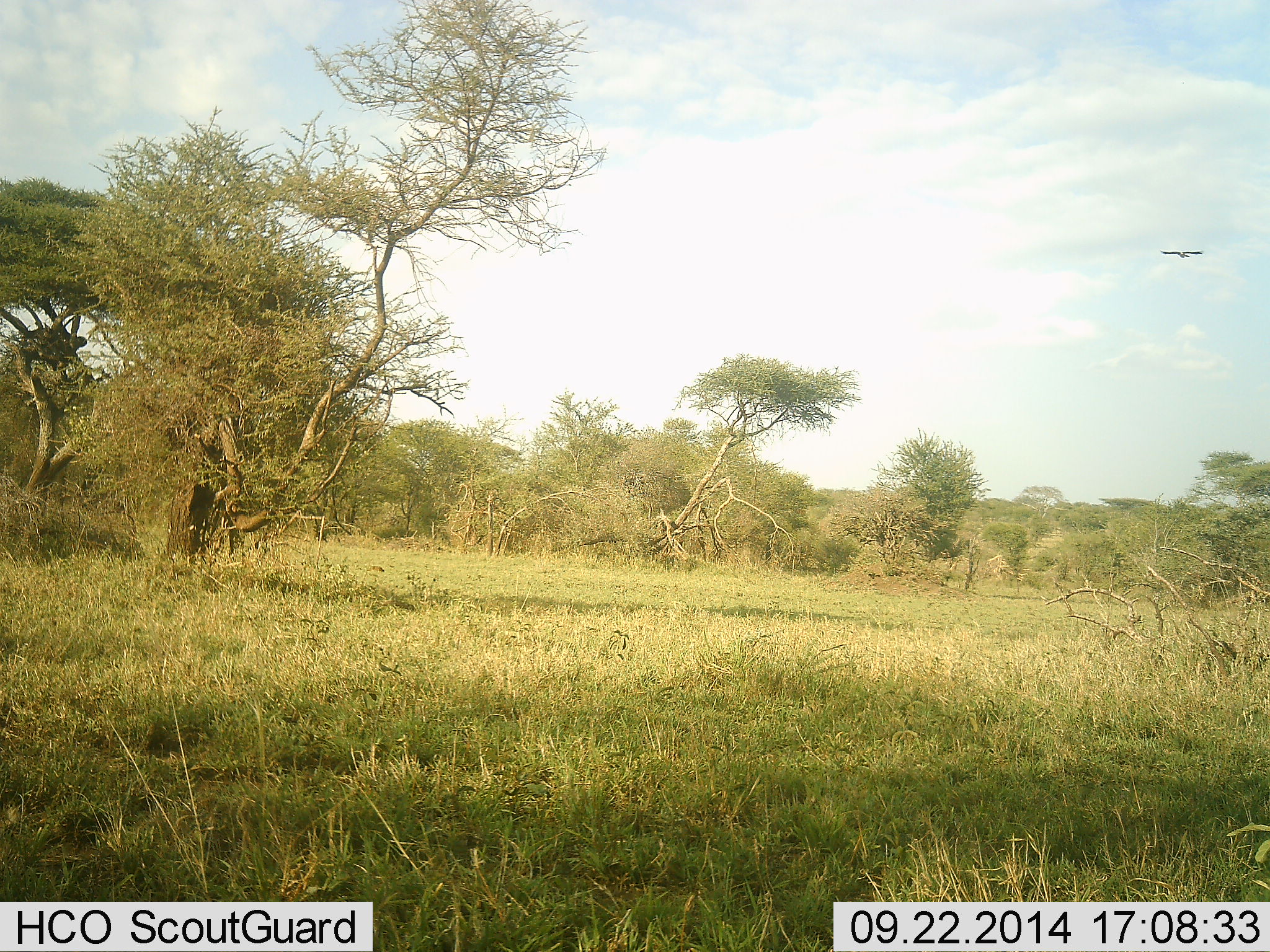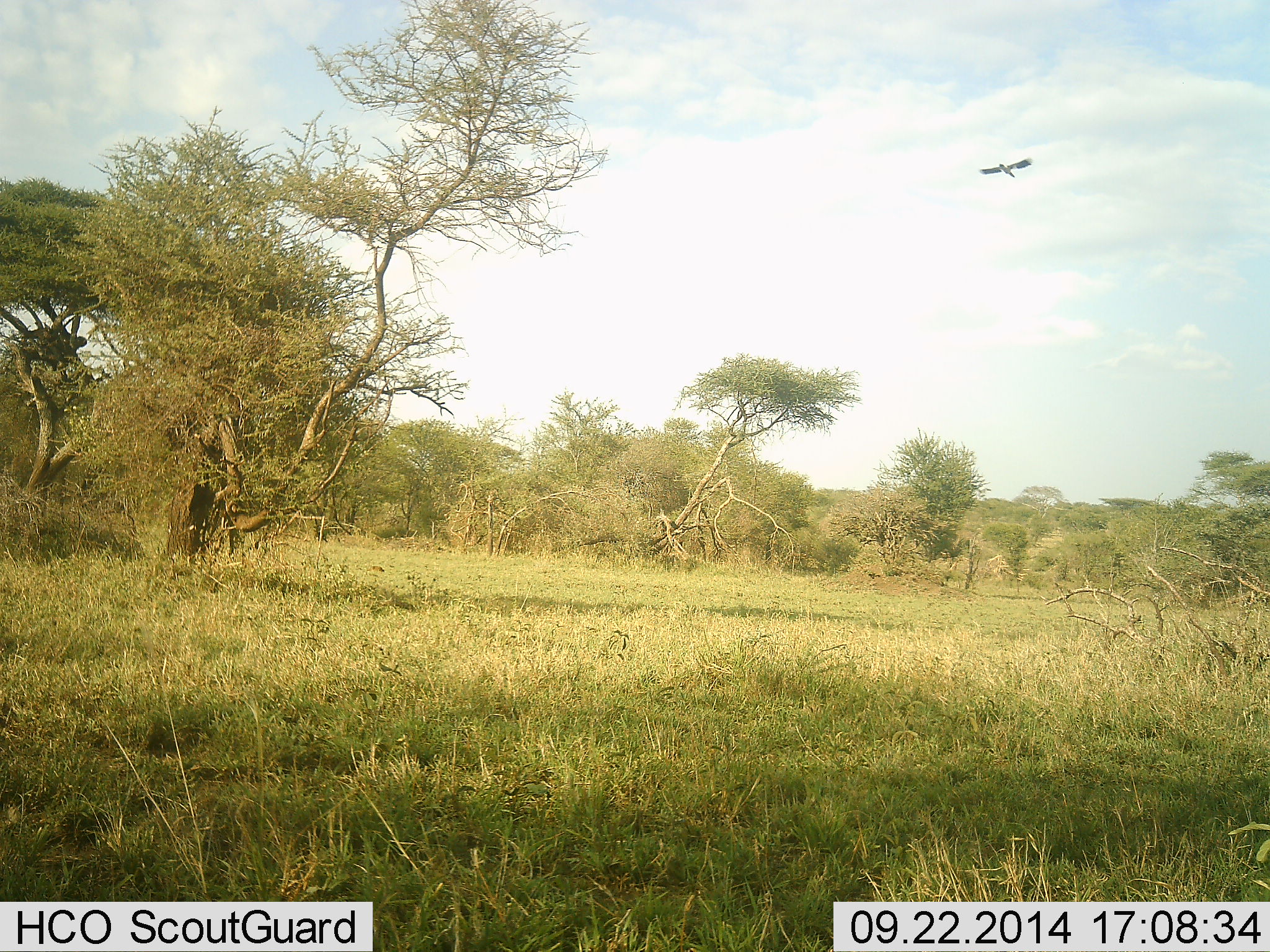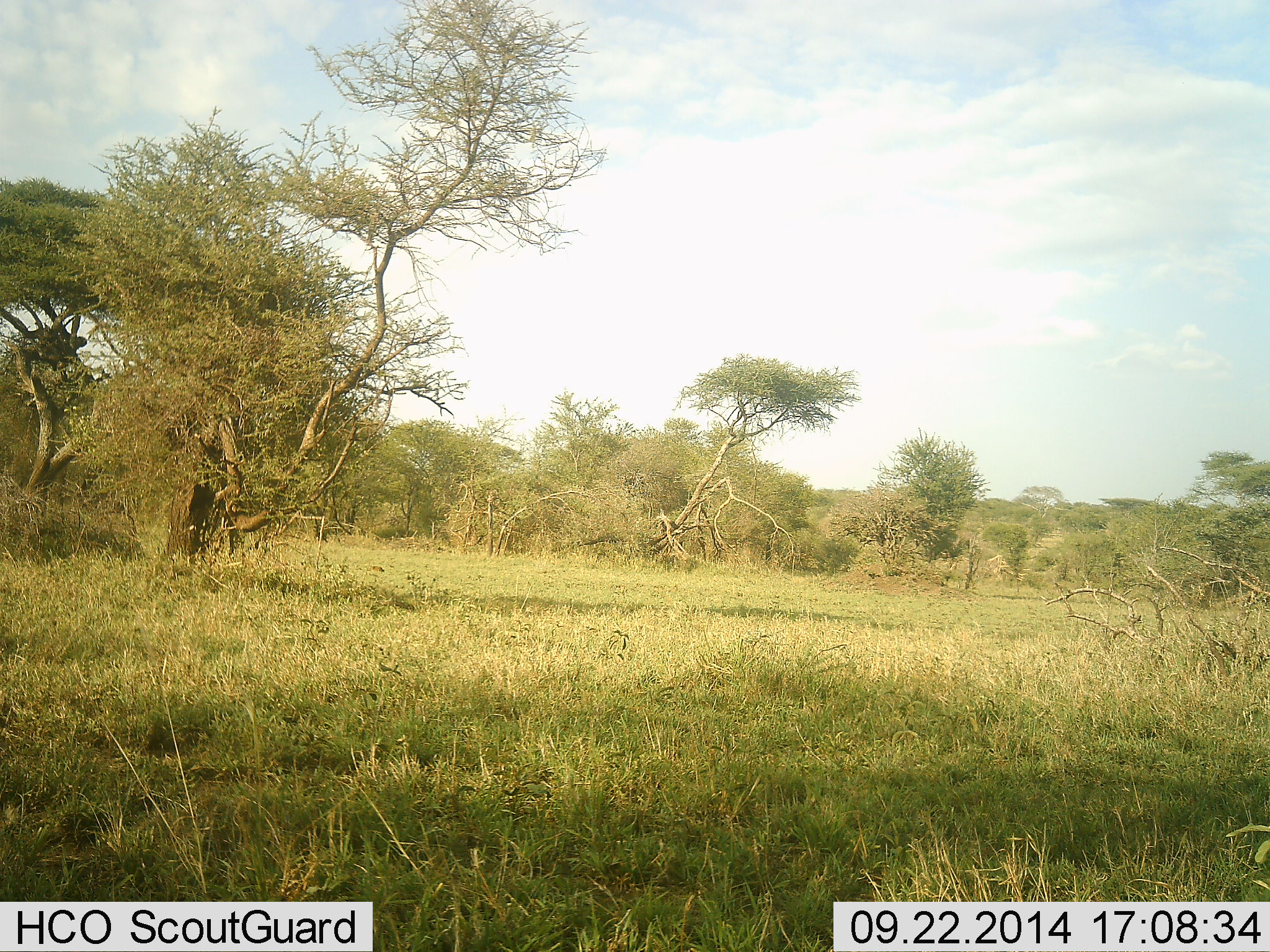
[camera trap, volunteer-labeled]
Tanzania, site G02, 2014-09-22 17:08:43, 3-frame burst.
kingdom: Animalia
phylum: Chordata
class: Aves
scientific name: Aves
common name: bird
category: otherbird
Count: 1.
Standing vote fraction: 0%.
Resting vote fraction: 0%.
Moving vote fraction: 100%.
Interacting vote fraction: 0%.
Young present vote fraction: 0%.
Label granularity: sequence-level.